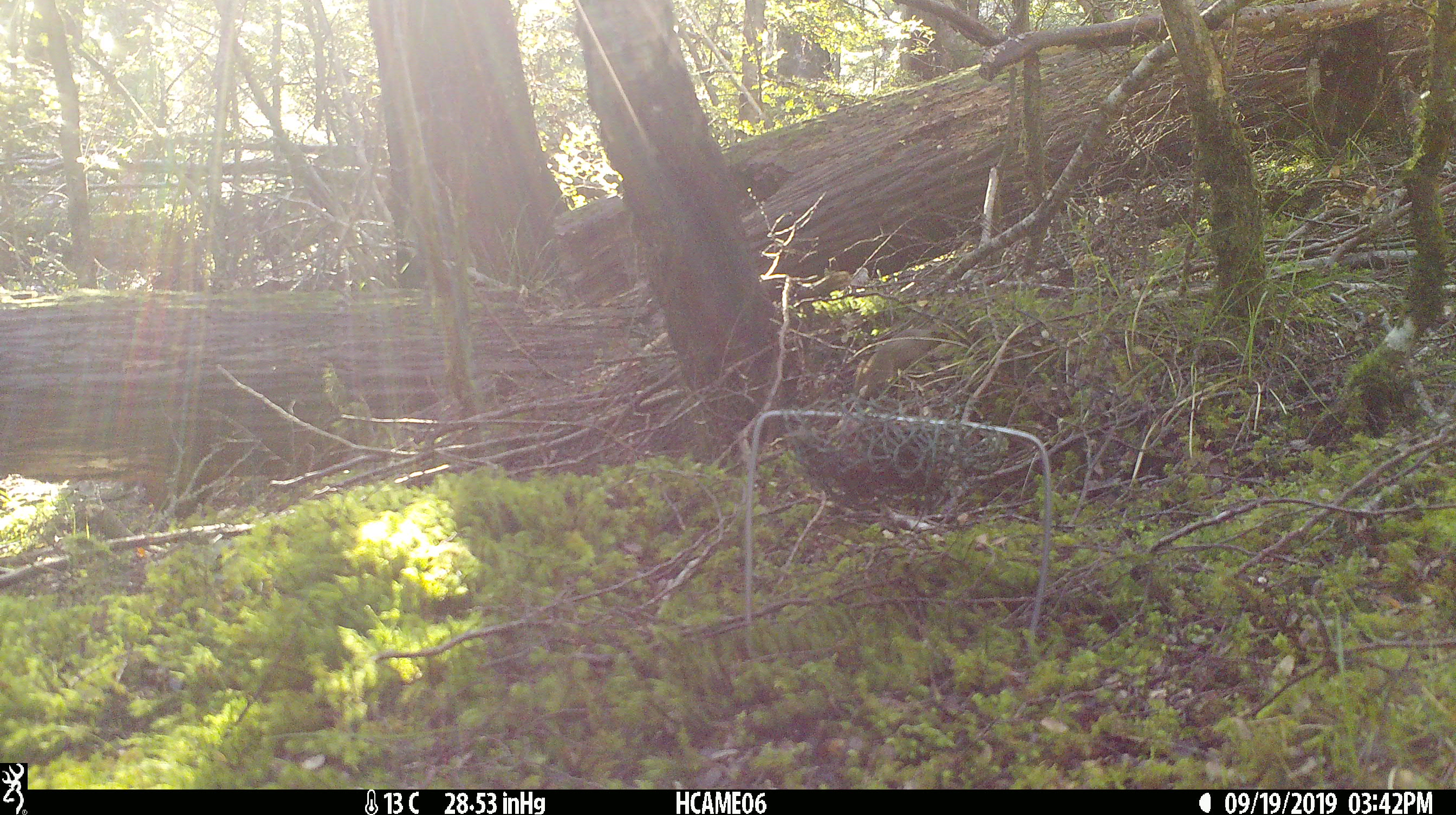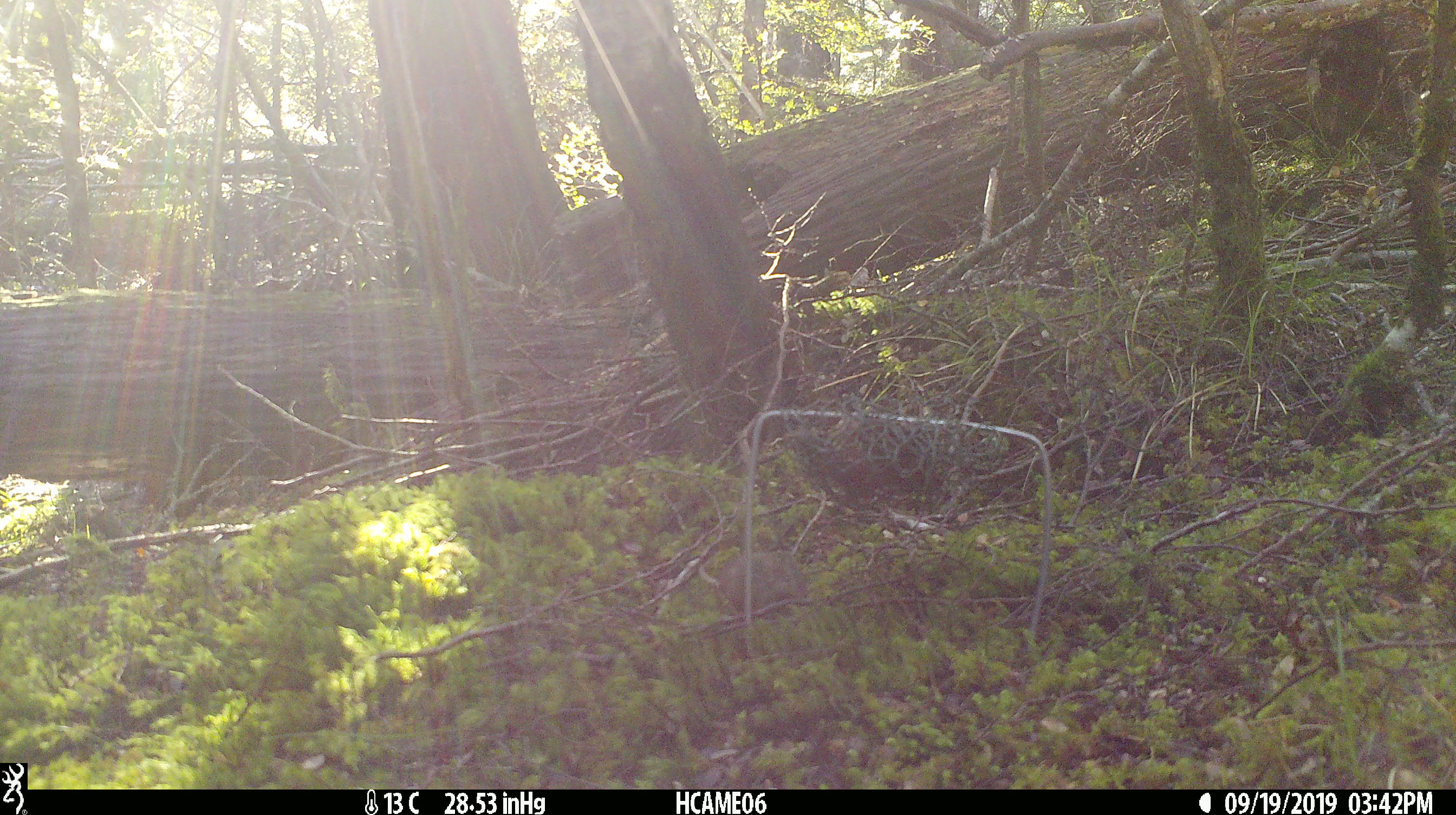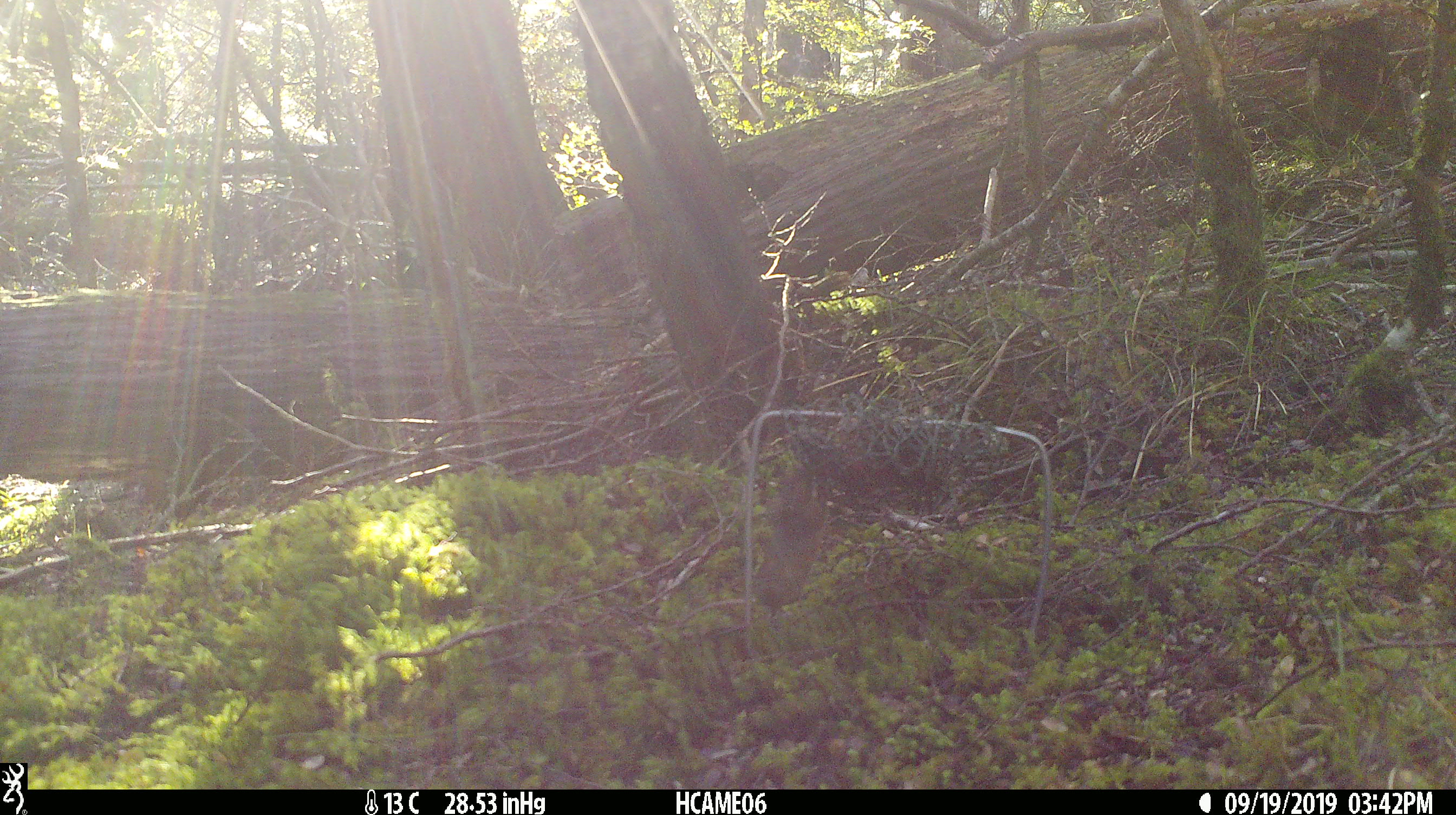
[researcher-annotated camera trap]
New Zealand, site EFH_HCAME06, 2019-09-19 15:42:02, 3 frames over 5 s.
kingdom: Animalia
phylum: Chordata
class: Mammalia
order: Rodentia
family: Muridae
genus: Mus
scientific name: Mus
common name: mouse